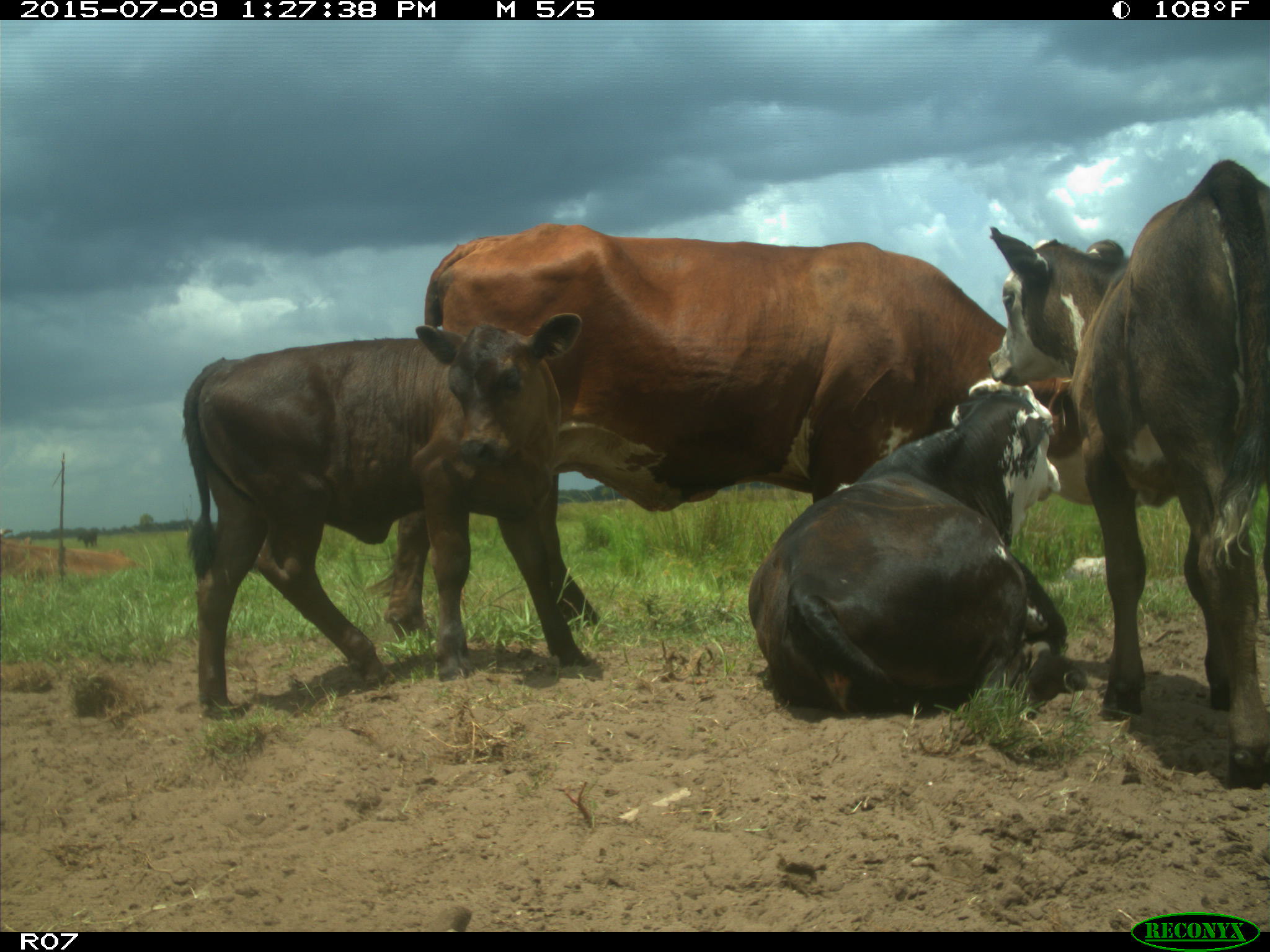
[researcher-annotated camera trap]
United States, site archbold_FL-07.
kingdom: Animalia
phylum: Chordata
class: Mammalia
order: Artiodactyla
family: Bovidae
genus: Bos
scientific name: Bos taurus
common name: domestic cow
Bos taurus (domestic cow).